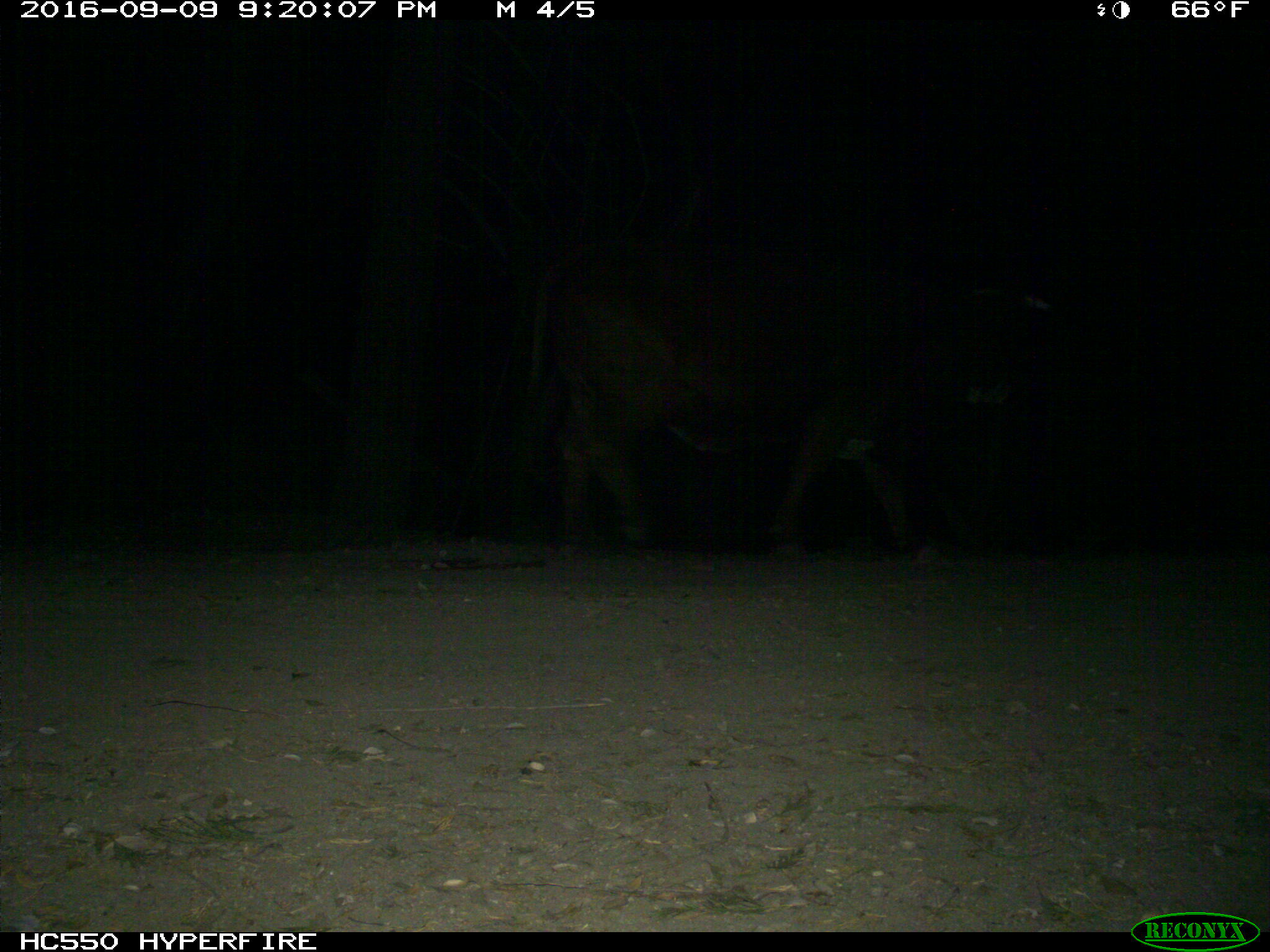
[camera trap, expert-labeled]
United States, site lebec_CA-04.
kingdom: Animalia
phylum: Chordata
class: Mammalia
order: Artiodactyla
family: Bovidae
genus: Bos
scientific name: Bos taurus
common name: domestic cow